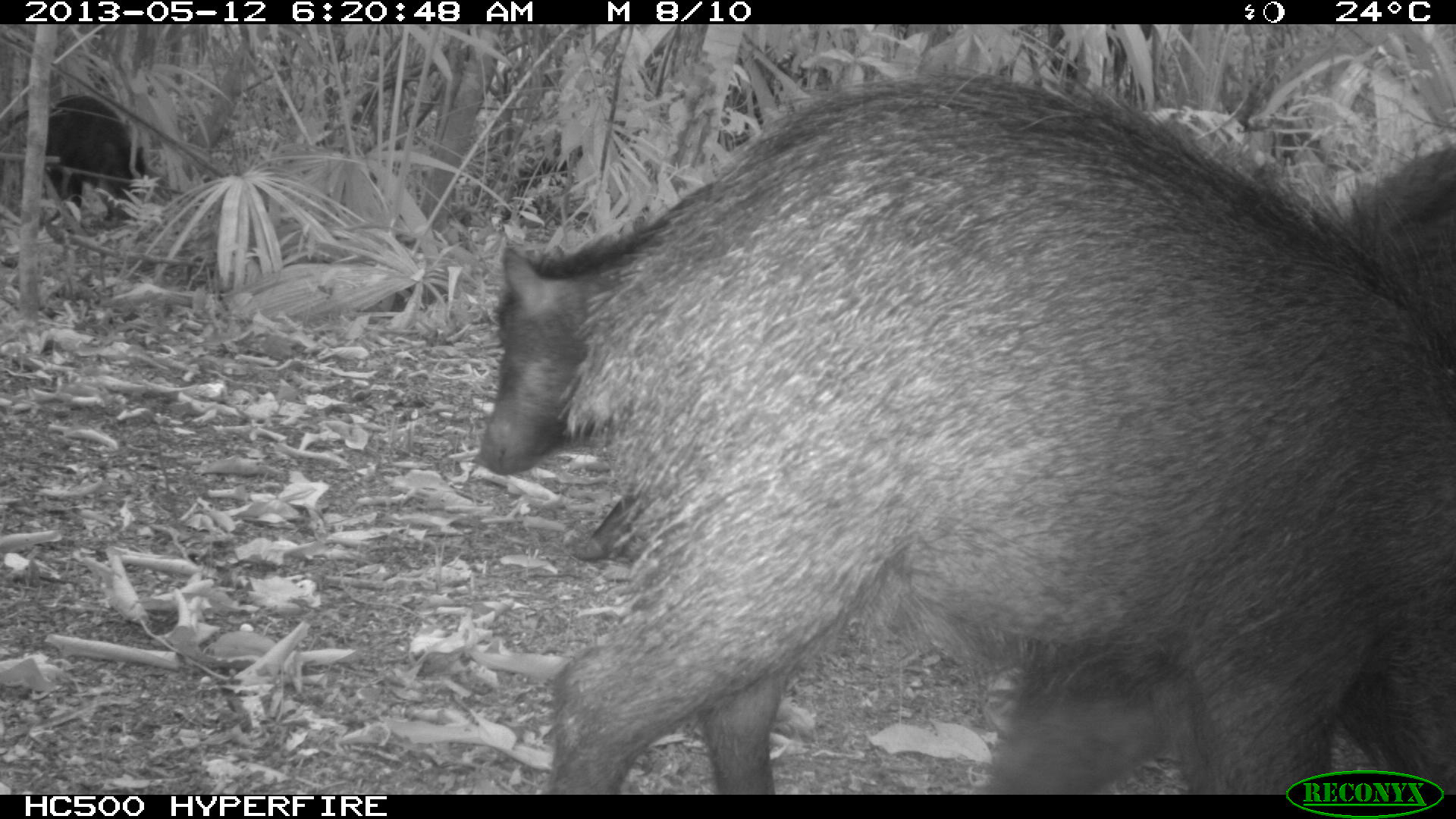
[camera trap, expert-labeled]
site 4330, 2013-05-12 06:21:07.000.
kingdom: Animalia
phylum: Chordata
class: Mammalia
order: Artiodactyla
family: Tayassuidae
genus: Tayassu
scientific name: Tayassu pecari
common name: white-lipped peccary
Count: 5.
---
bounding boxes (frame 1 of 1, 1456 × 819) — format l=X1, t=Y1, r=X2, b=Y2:
tayassu pecari: l=546, t=40, r=1456, b=795; l=479, t=219, r=641, b=480; l=1342, t=134, r=1456, b=292; l=39, t=91, r=146, b=221